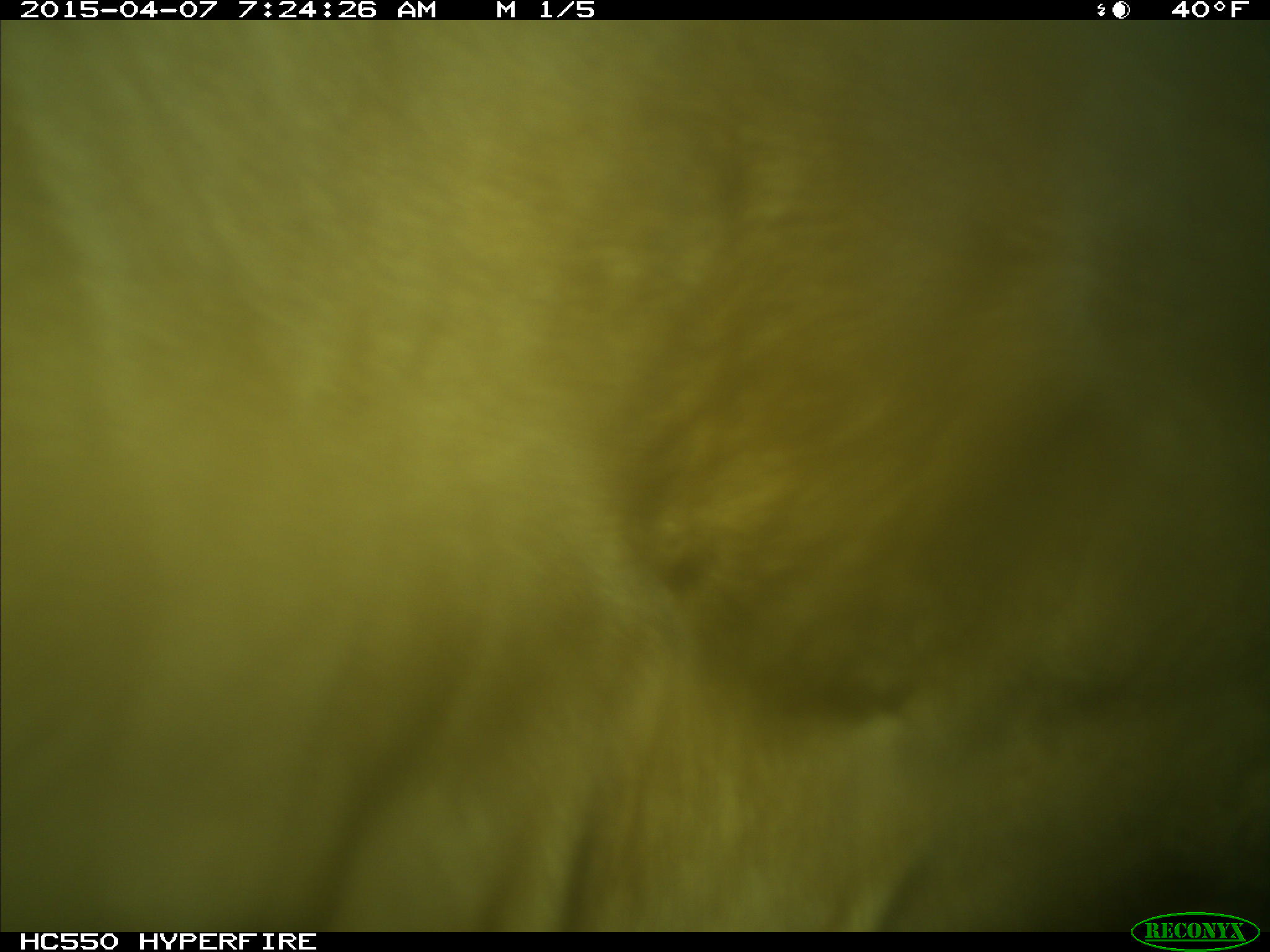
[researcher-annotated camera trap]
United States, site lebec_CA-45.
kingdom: Animalia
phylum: Chordata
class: Mammalia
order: Artiodactyla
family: Bovidae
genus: Bos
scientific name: Bos taurus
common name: domestic cow